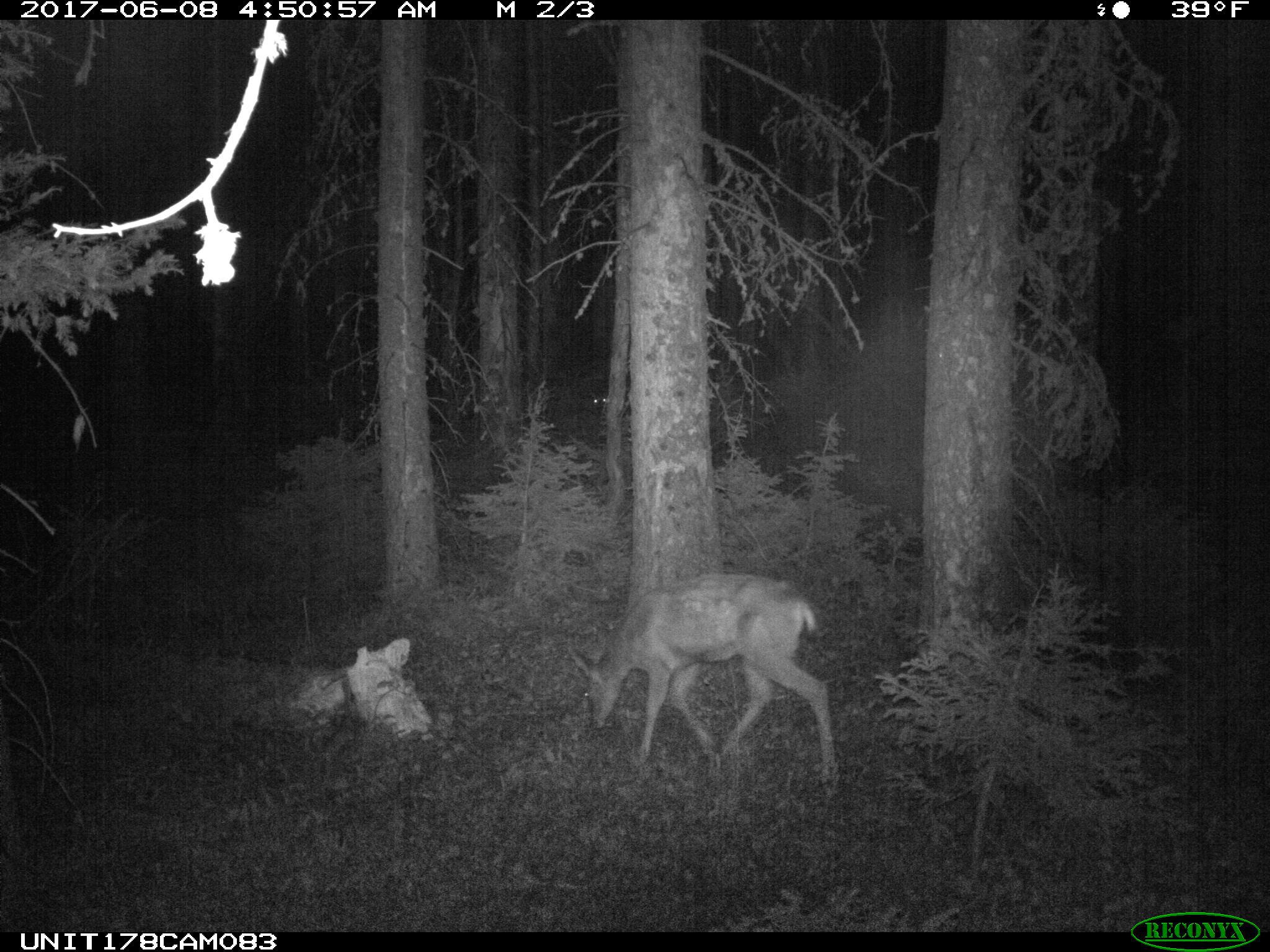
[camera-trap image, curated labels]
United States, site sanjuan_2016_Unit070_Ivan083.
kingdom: Animalia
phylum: Chordata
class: Mammalia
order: Artiodactyla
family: Cervidae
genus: Odocoileus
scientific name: Odocoileus hemionus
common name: mule deer